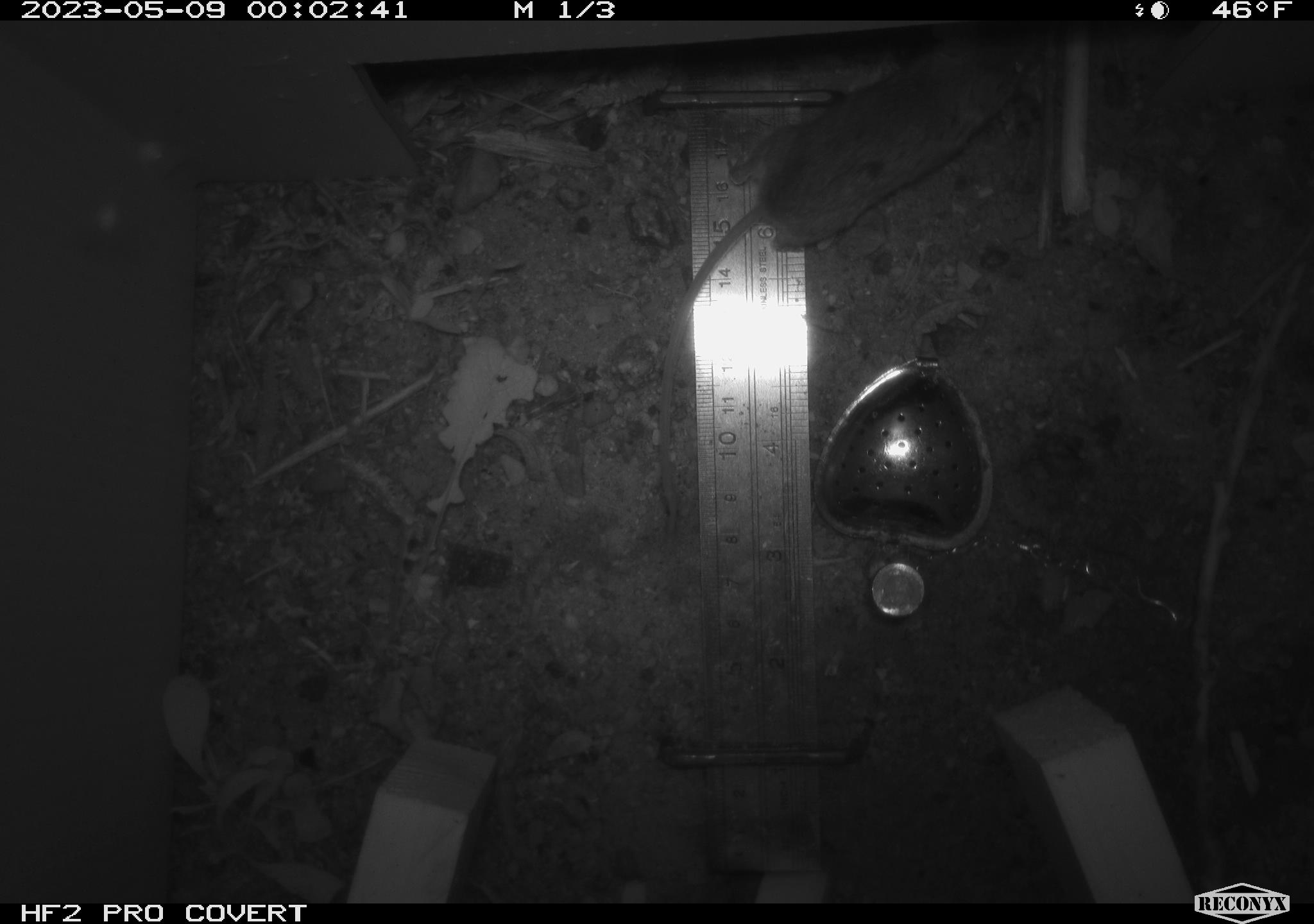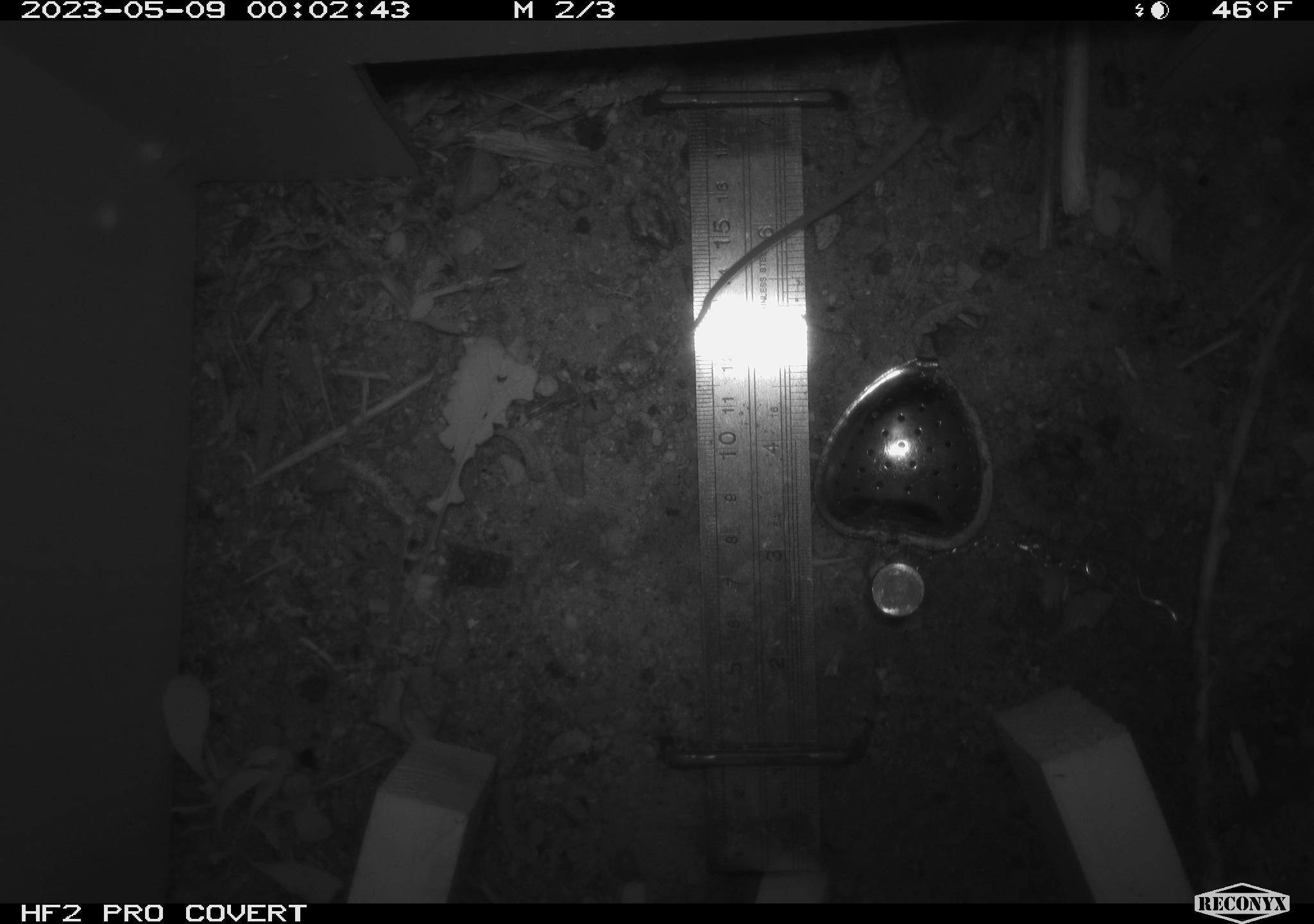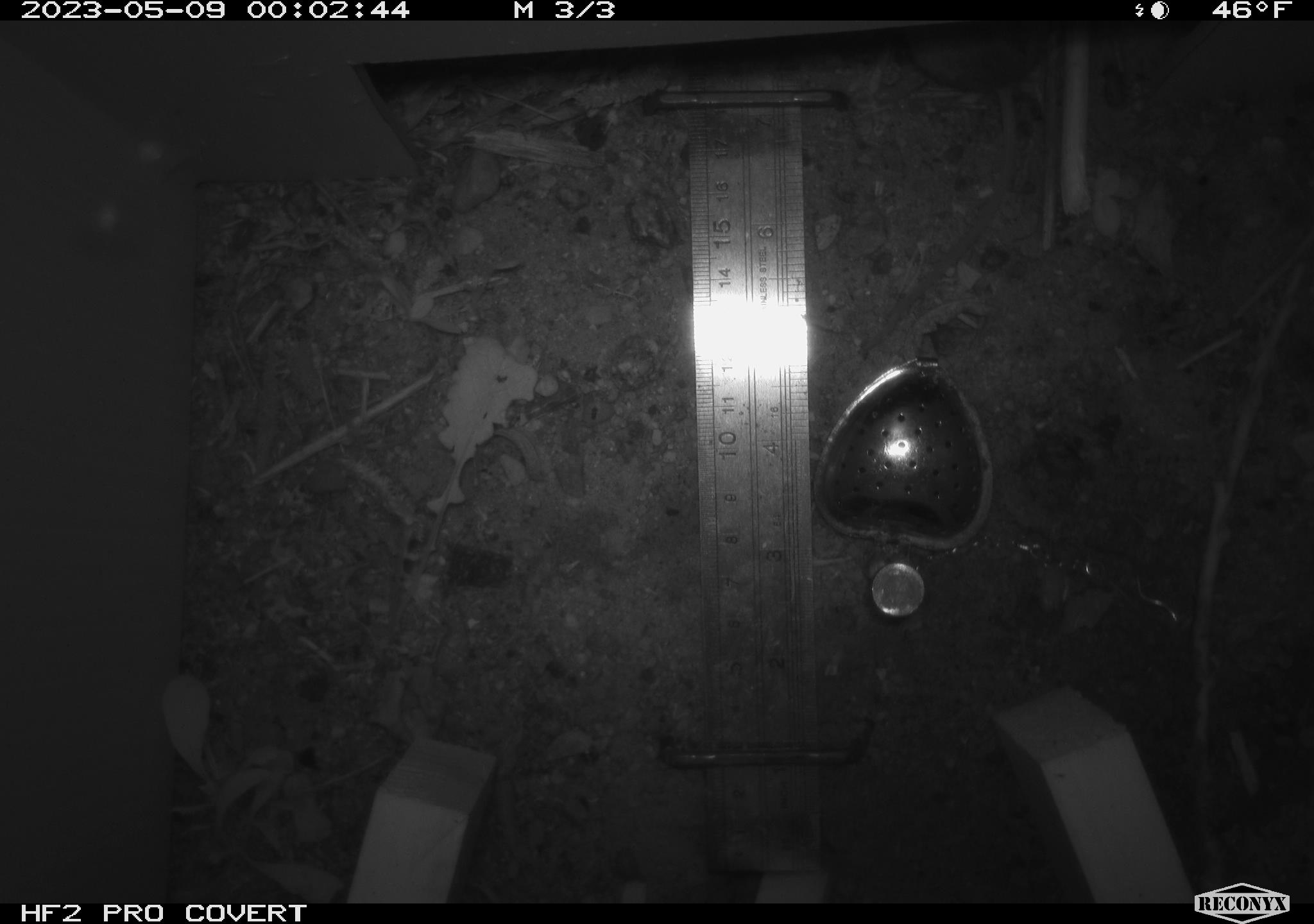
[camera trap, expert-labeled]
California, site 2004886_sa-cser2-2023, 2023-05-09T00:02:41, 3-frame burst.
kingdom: Animalia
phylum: Chordata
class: Mammalia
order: Rodentia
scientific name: Rodentia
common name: mouse species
Mouse species (Rodentia).